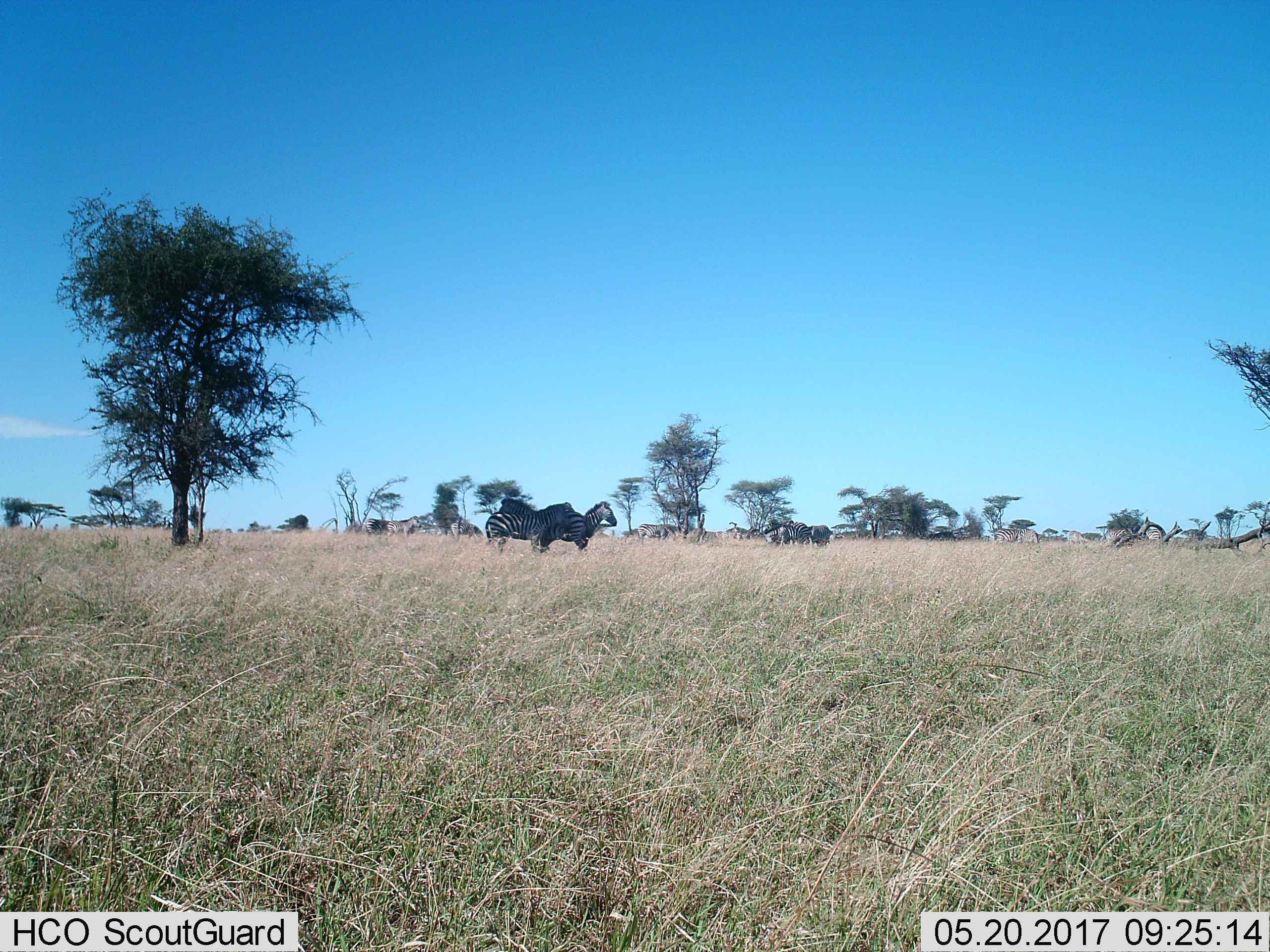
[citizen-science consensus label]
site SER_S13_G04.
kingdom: Animalia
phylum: Chordata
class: Mammalia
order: Perissodactyla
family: Equidae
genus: Equus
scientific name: Equus quagga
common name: plains zebra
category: zebraplains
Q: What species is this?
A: Zebraplains (plains zebra) (Equus quagga).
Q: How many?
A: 11-50.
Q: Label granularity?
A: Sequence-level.